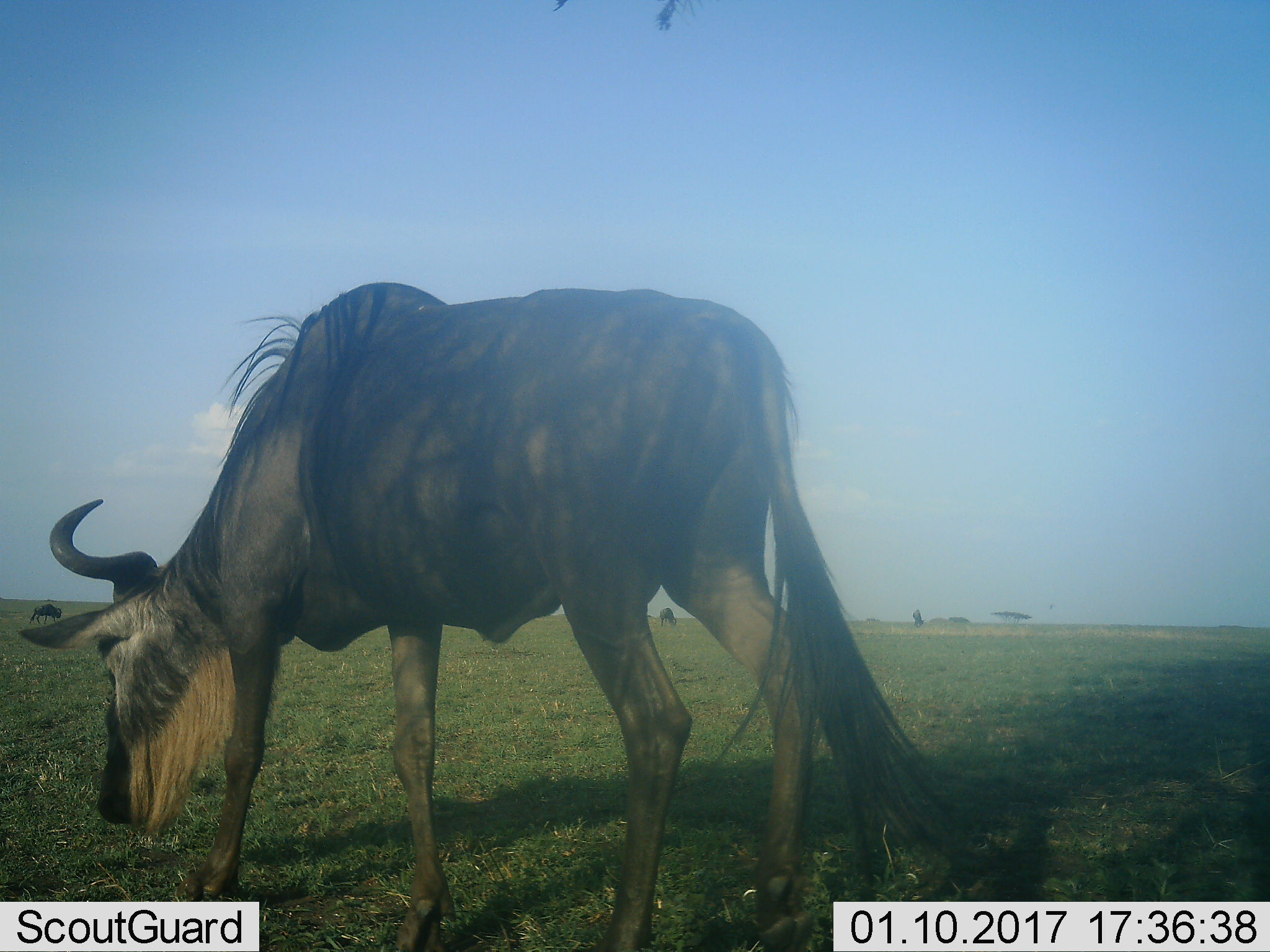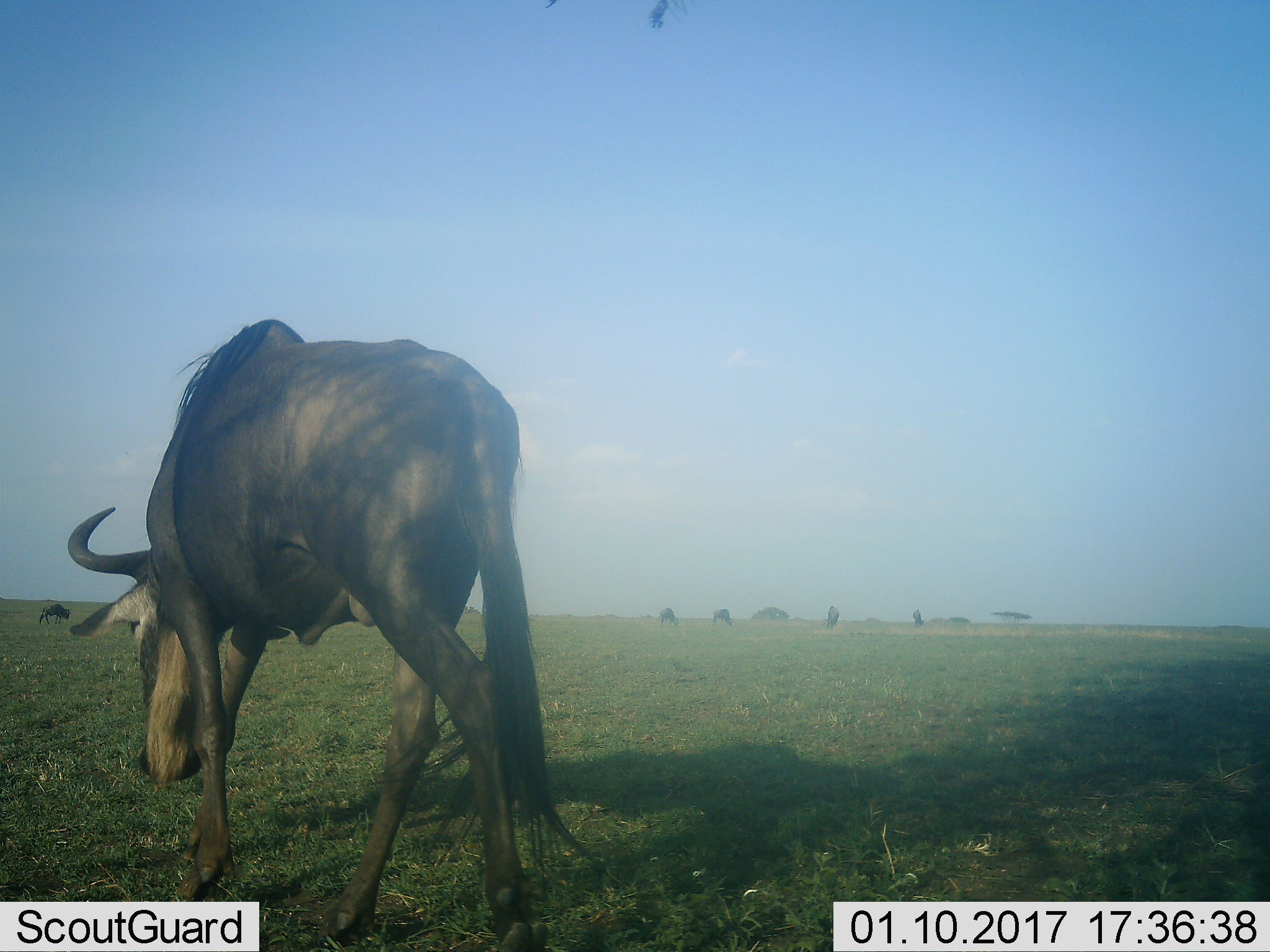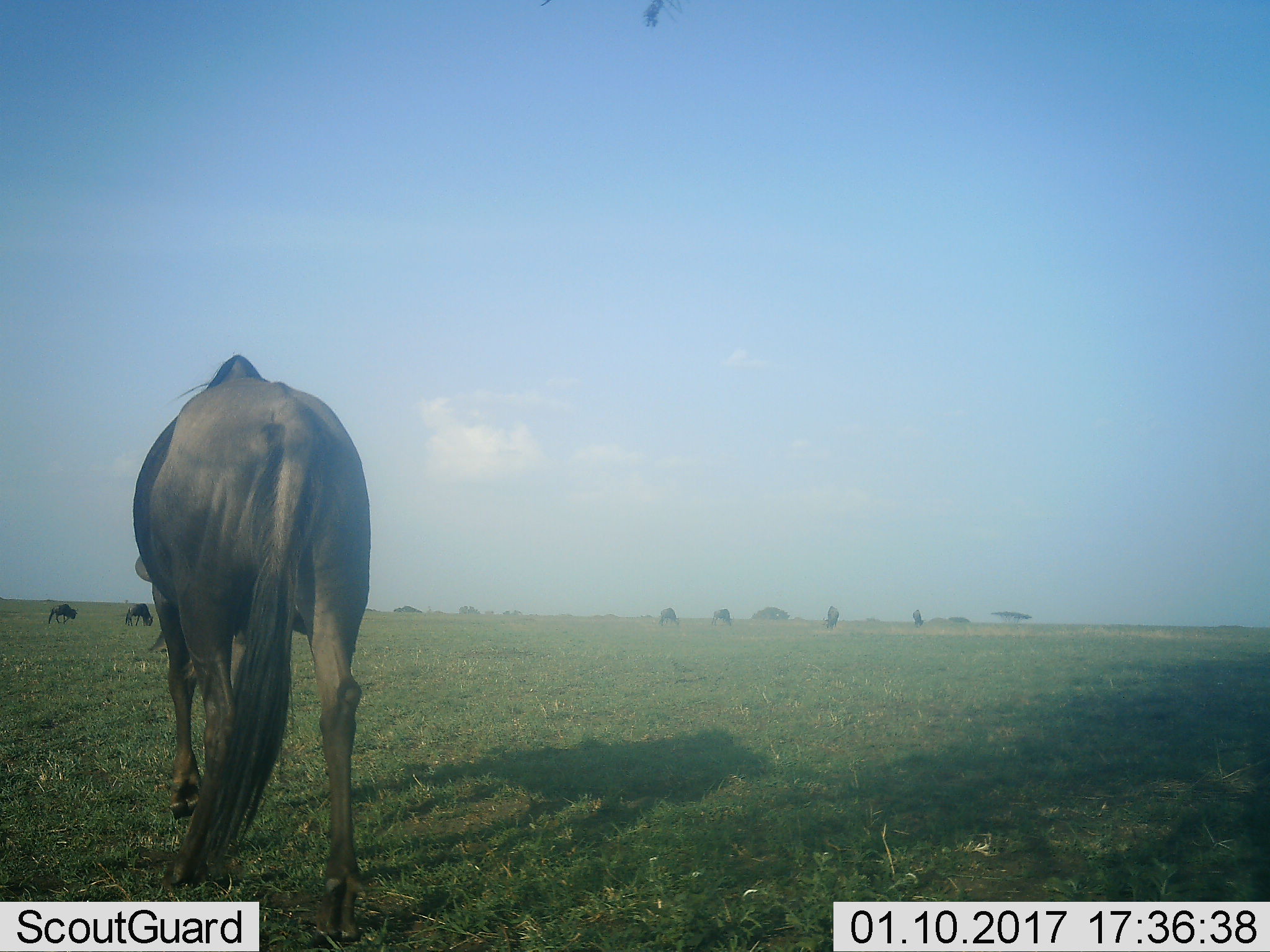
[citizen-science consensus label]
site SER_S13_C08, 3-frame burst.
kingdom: Animalia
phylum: Chordata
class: Mammalia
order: Artiodactyla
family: Bovidae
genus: Connochaetes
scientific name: Connochaetes taurinus taurinus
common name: blue wildebeest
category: wildebeestblue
Wildebeestblue (blue wildebeest) (Connochaetes taurinus taurinus), count 7. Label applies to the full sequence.